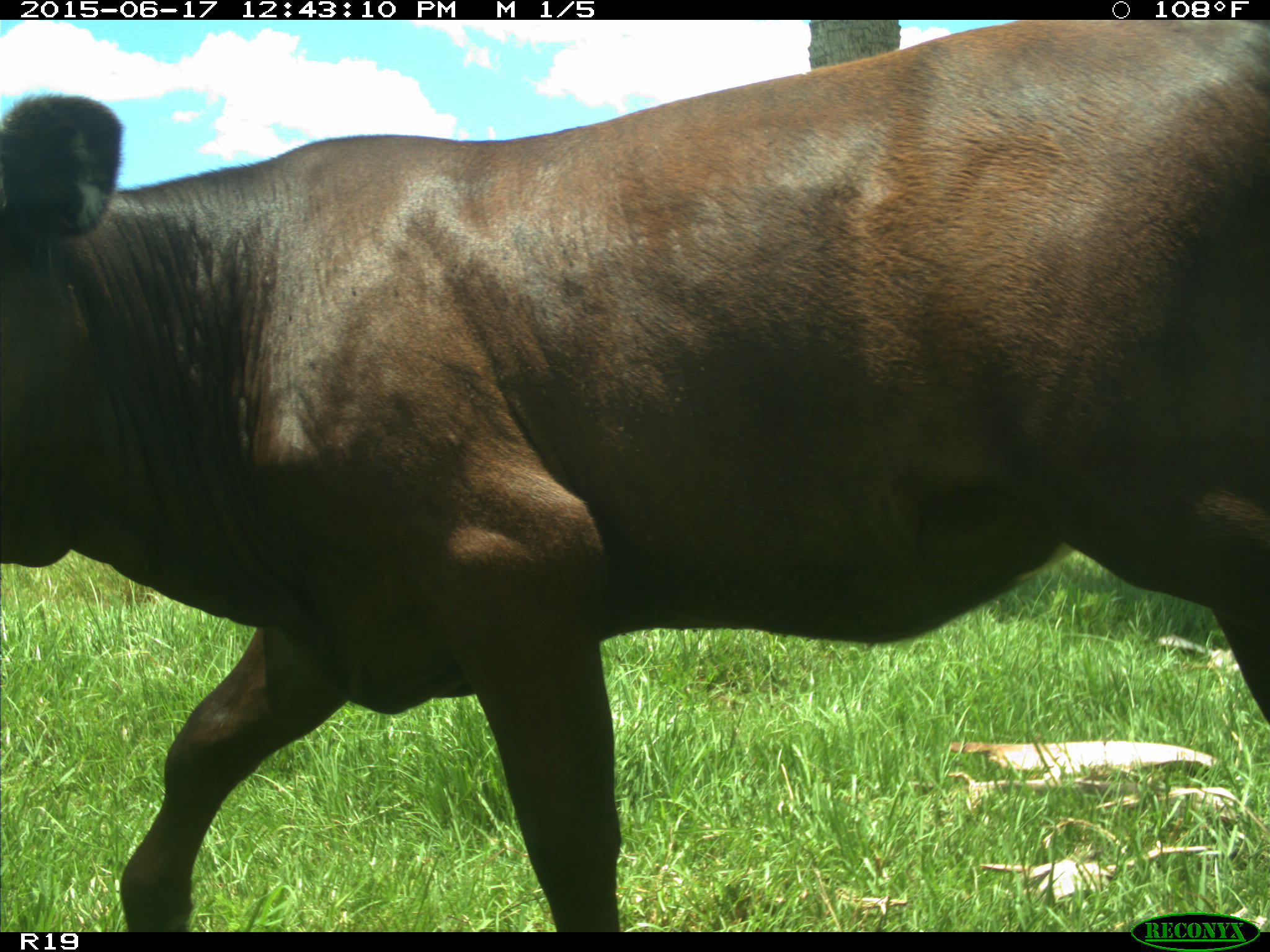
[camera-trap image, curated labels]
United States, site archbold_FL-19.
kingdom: Animalia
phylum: Chordata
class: Mammalia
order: Artiodactyla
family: Bovidae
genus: Bos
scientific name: Bos taurus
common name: domestic cow